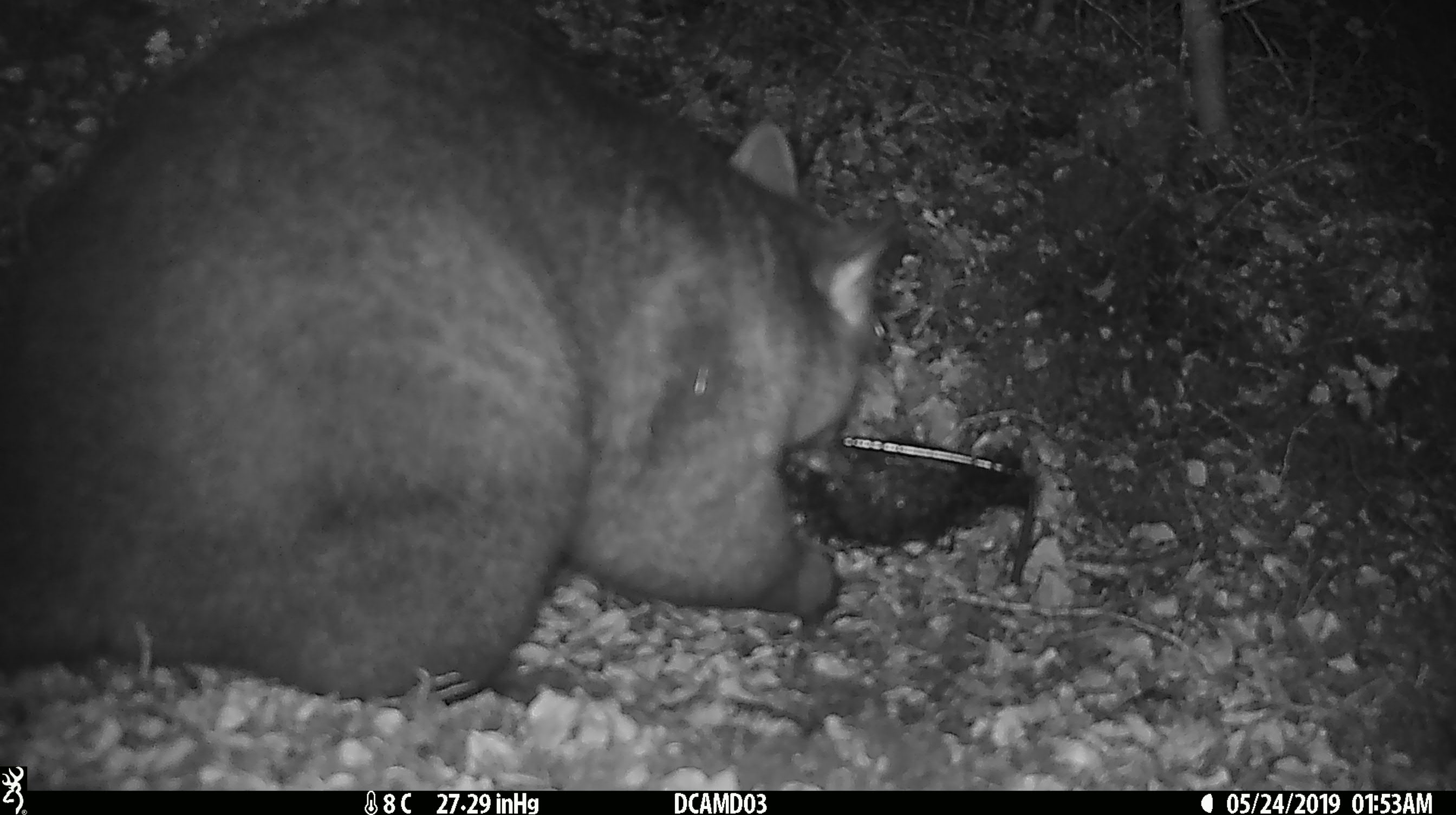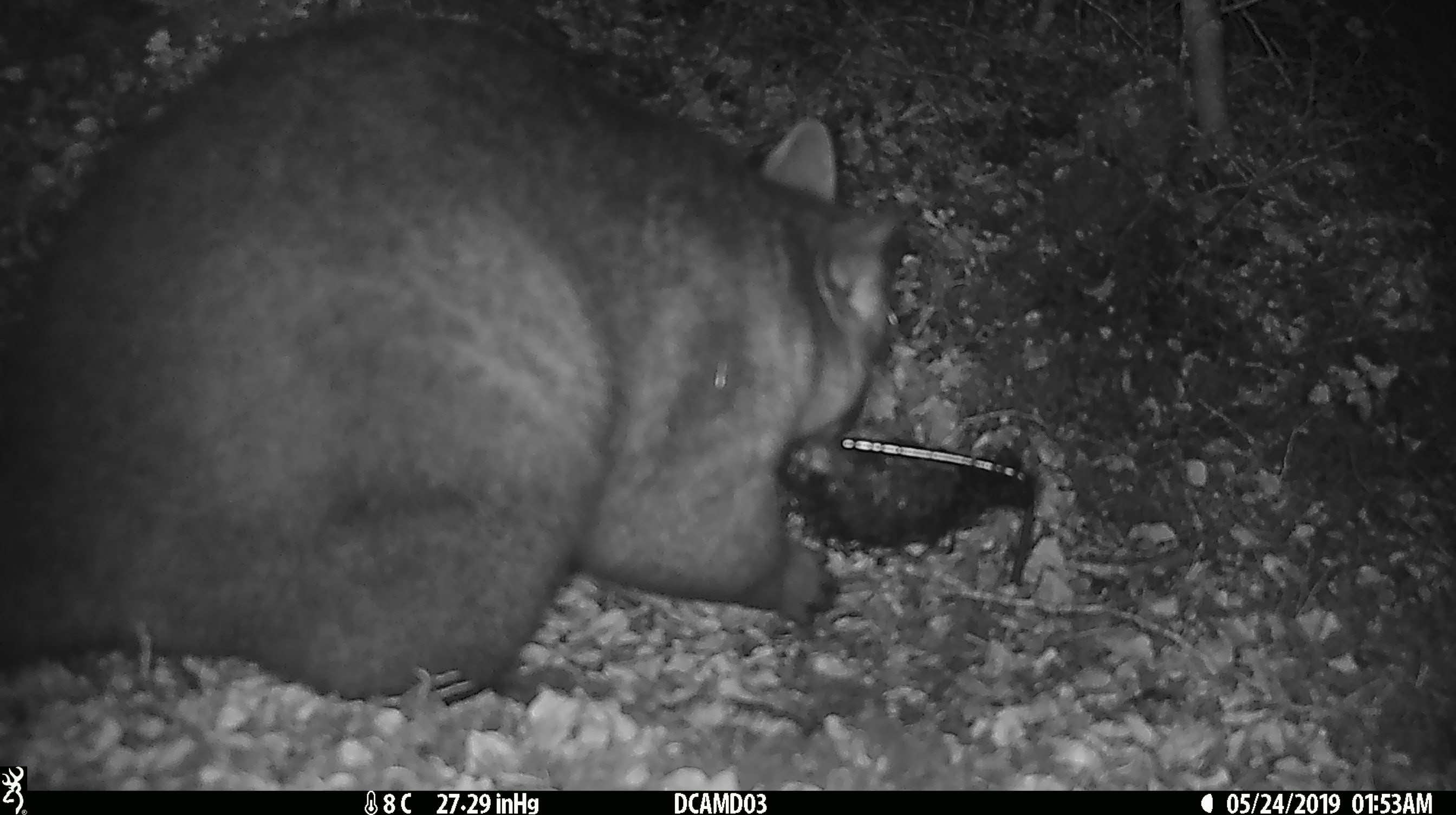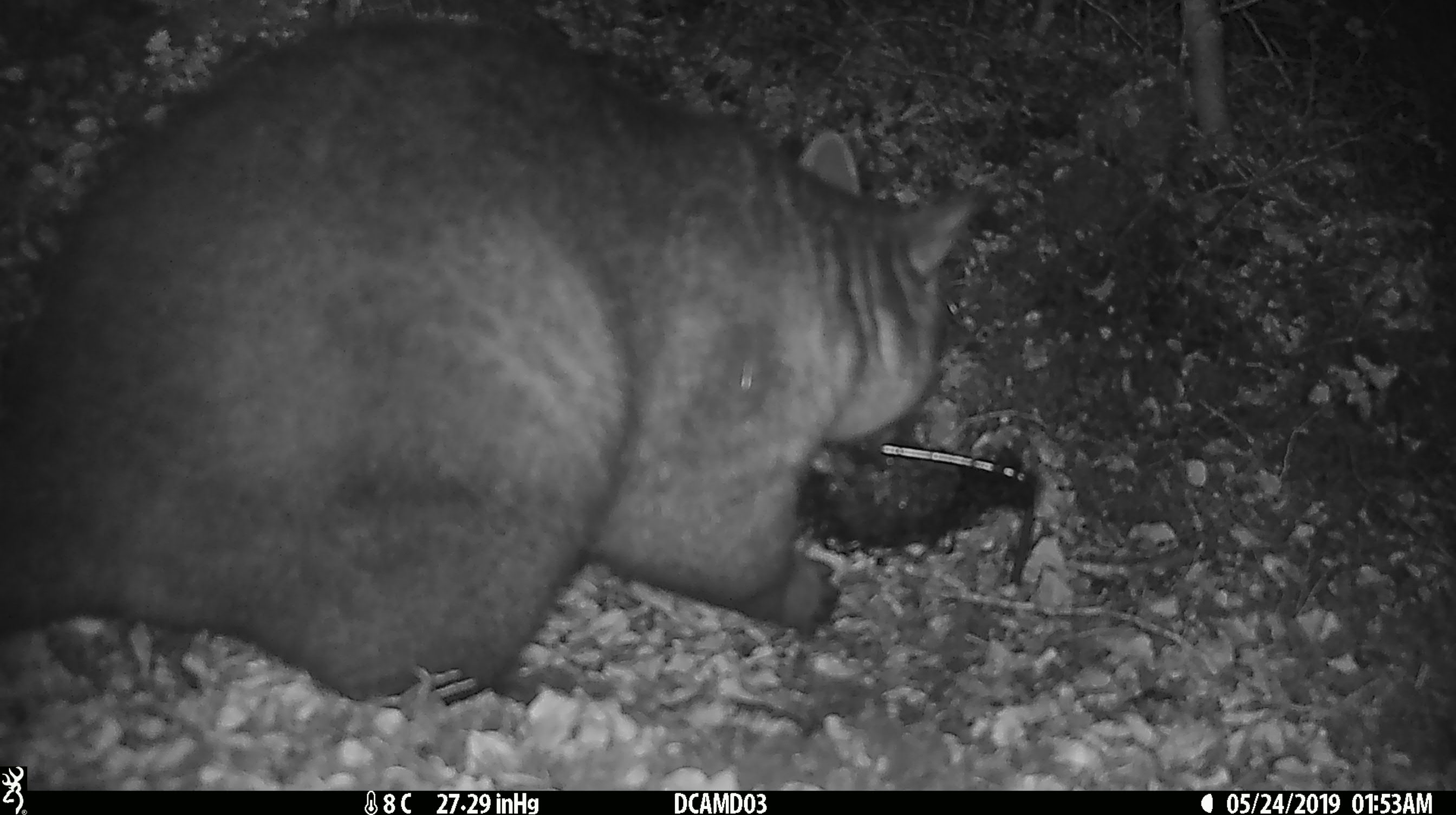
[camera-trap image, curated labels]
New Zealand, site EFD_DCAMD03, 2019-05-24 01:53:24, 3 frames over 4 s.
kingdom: Animalia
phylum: Chordata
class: Mammalia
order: Diprotodontia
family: Phalangeridae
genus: Trichosurus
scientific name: Trichosurus vulpecula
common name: common brushtail possum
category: possum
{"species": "possum (common brushtail possum) (Trichosurus vulpecula)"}